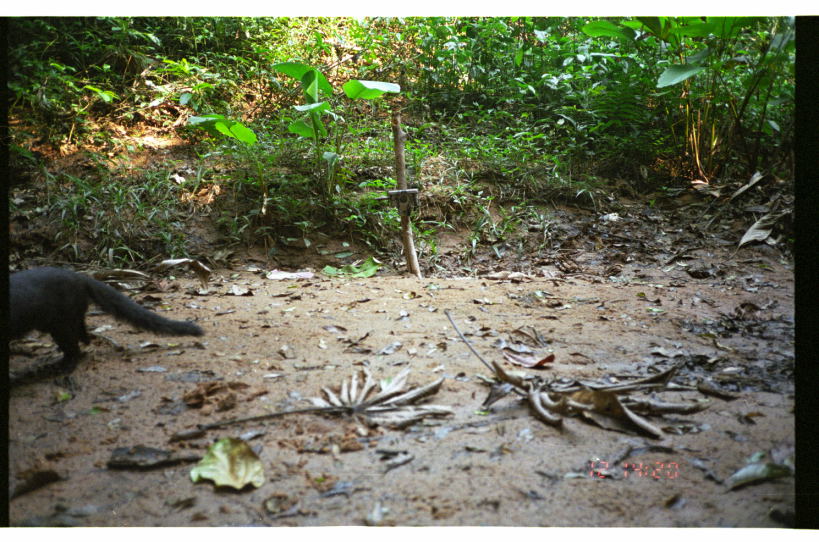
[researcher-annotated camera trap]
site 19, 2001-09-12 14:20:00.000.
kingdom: Animalia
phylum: Chordata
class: Mammalia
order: Carnivora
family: Mustelidae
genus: Eira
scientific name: Eira barbara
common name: tayra